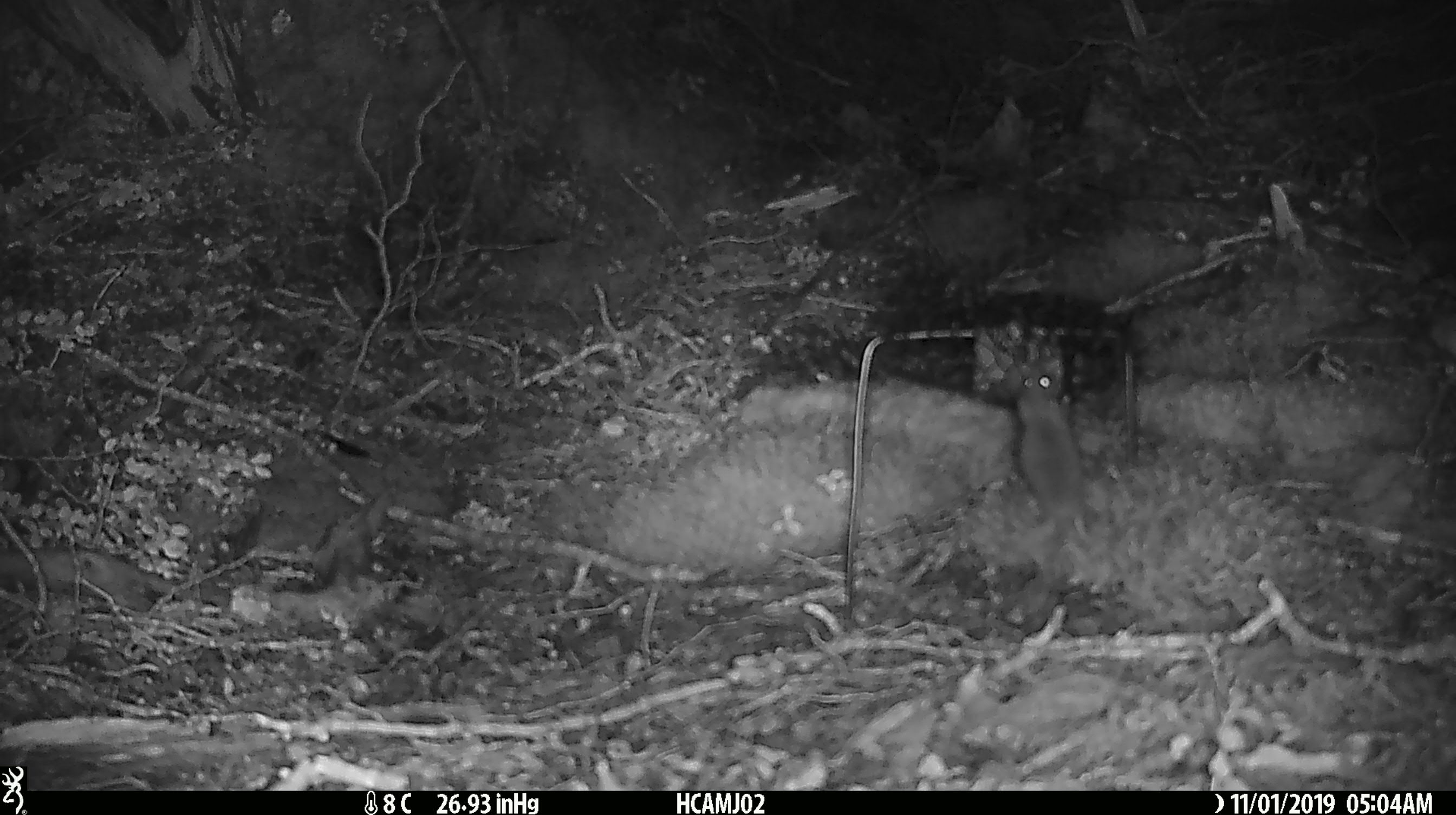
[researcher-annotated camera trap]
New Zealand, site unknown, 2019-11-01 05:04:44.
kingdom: Animalia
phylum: Chordata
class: Mammalia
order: Rodentia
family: Muridae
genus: Mus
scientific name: Mus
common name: mouse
Mouse (Mus).